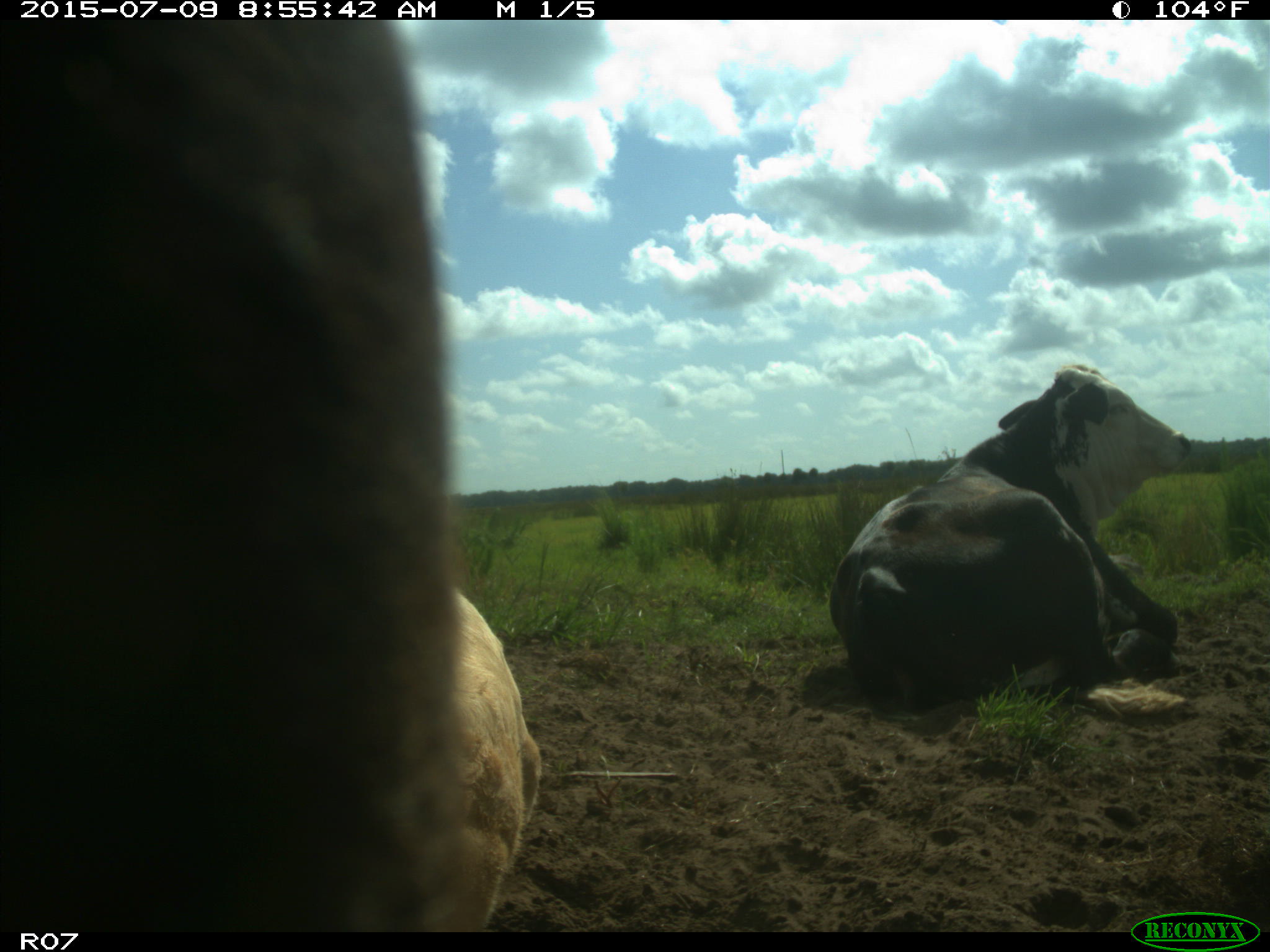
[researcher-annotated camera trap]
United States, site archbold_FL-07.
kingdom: Animalia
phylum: Chordata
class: Mammalia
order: Artiodactyla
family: Bovidae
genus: Bos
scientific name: Bos taurus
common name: domestic cow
Bos taurus (domestic cow).